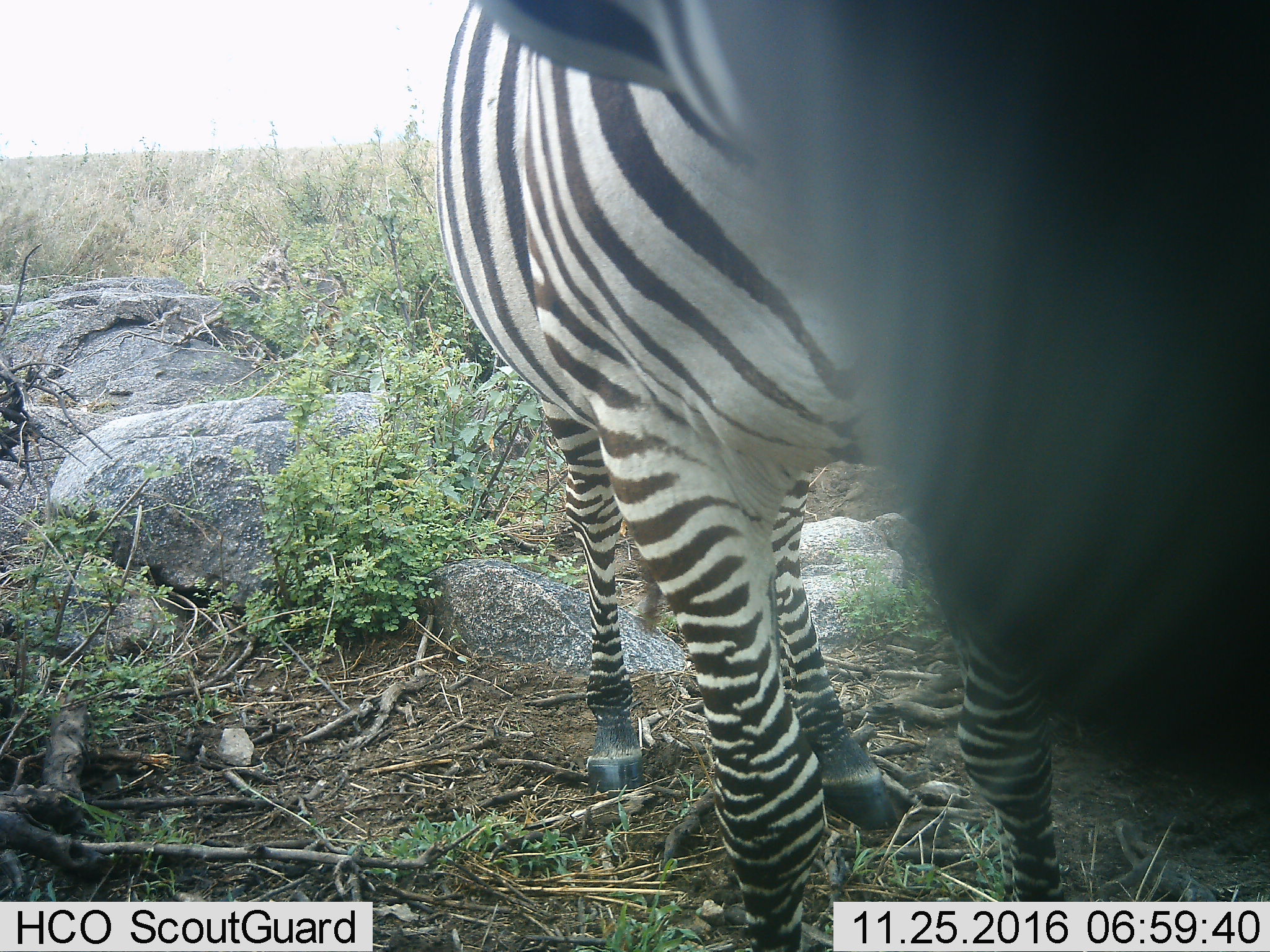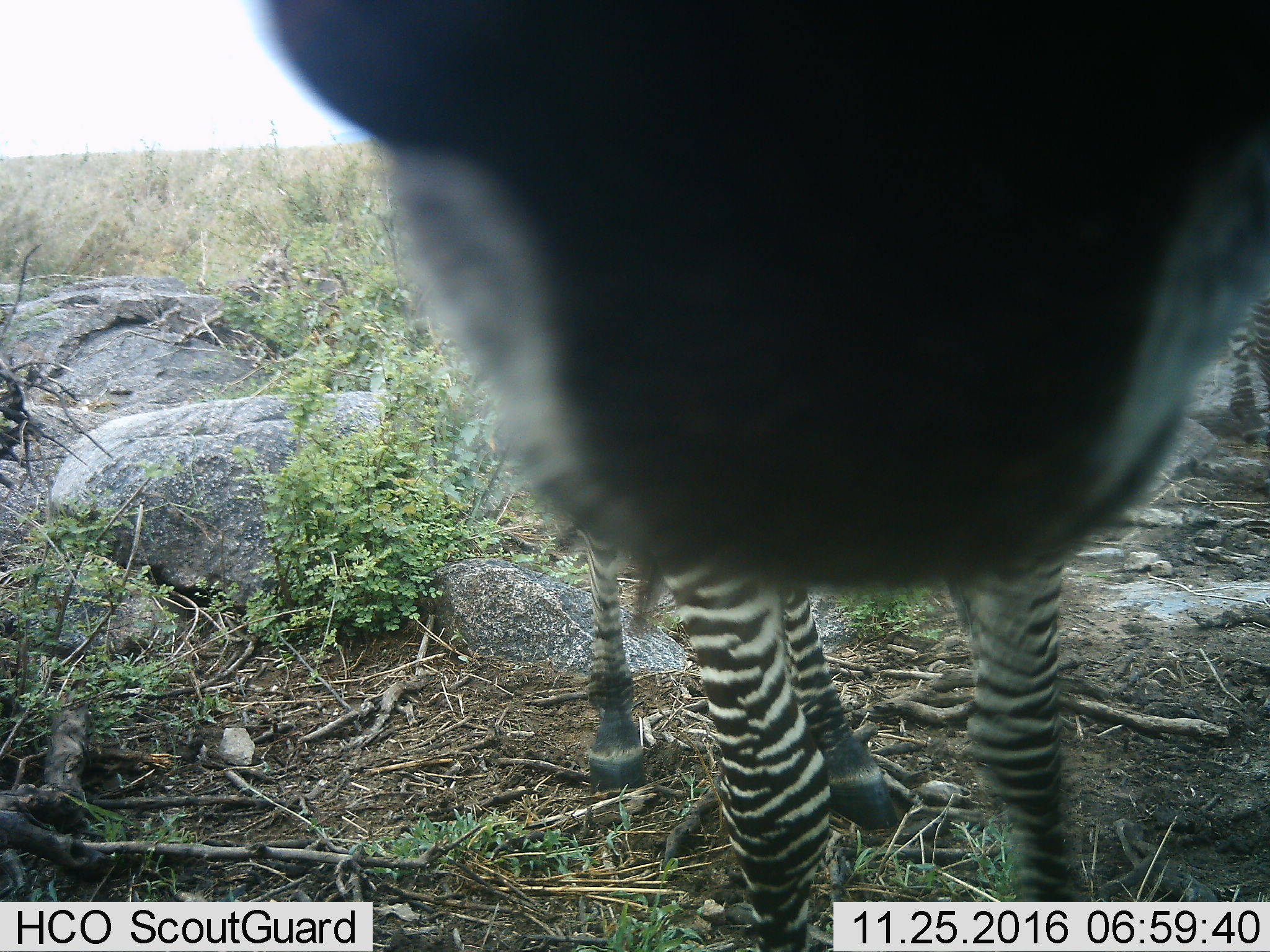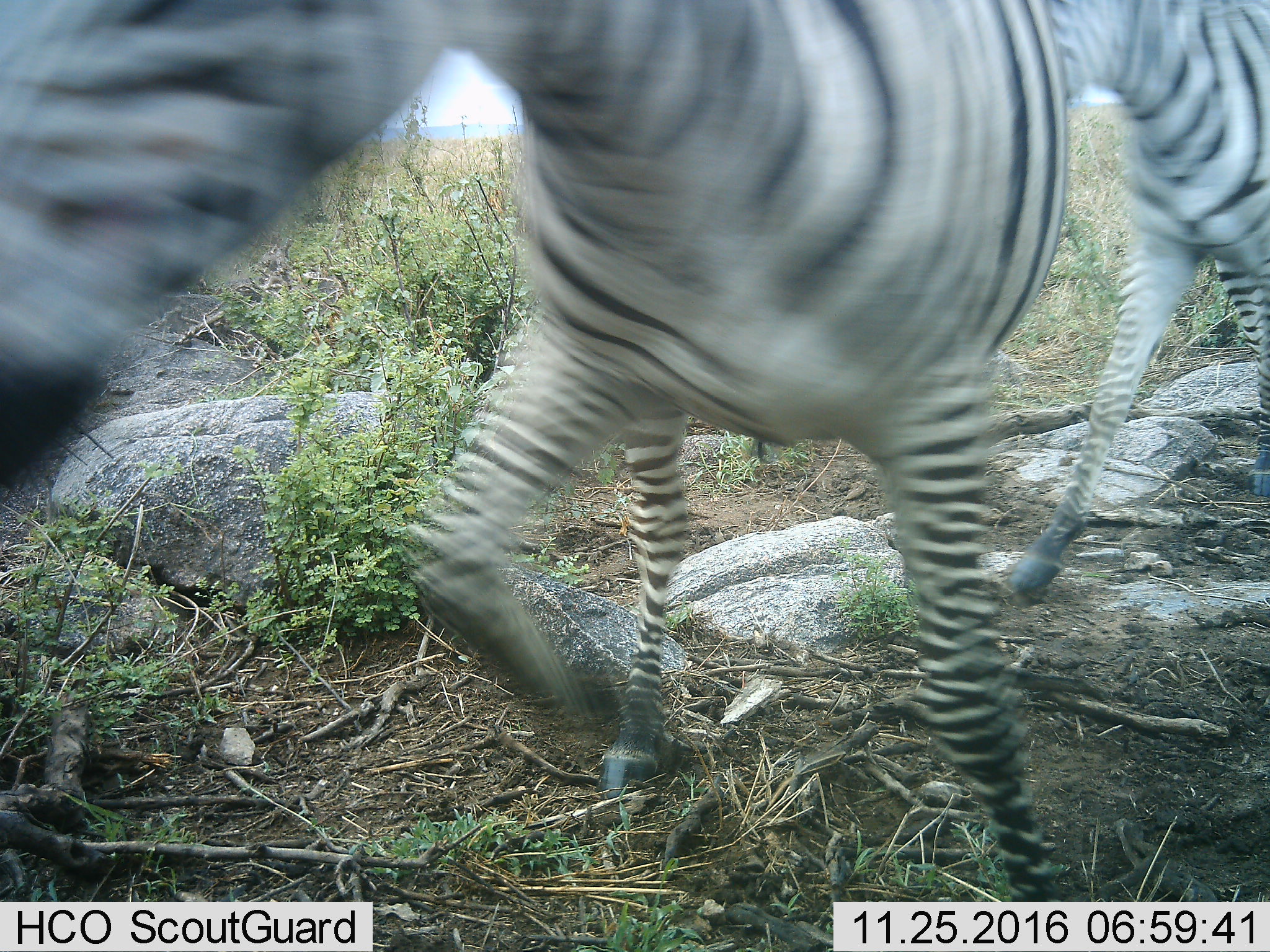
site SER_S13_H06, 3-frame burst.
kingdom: Animalia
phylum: Chordata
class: Mammalia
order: Perissodactyla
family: Equidae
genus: Equus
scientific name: Equus quagga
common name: plains zebra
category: zebraplains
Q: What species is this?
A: Zebraplains (plains zebra) (Equus quagga).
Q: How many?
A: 2.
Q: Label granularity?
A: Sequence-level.